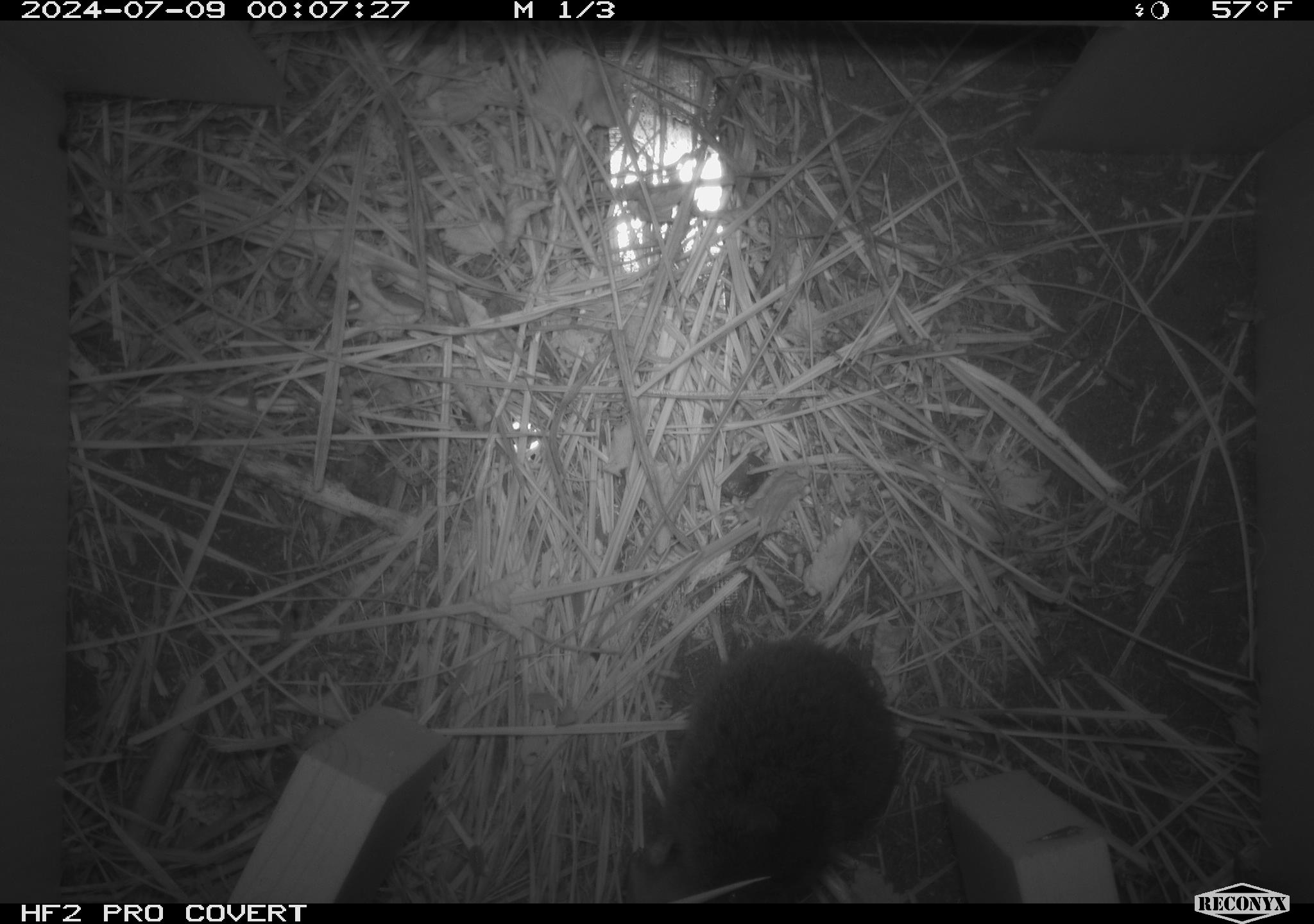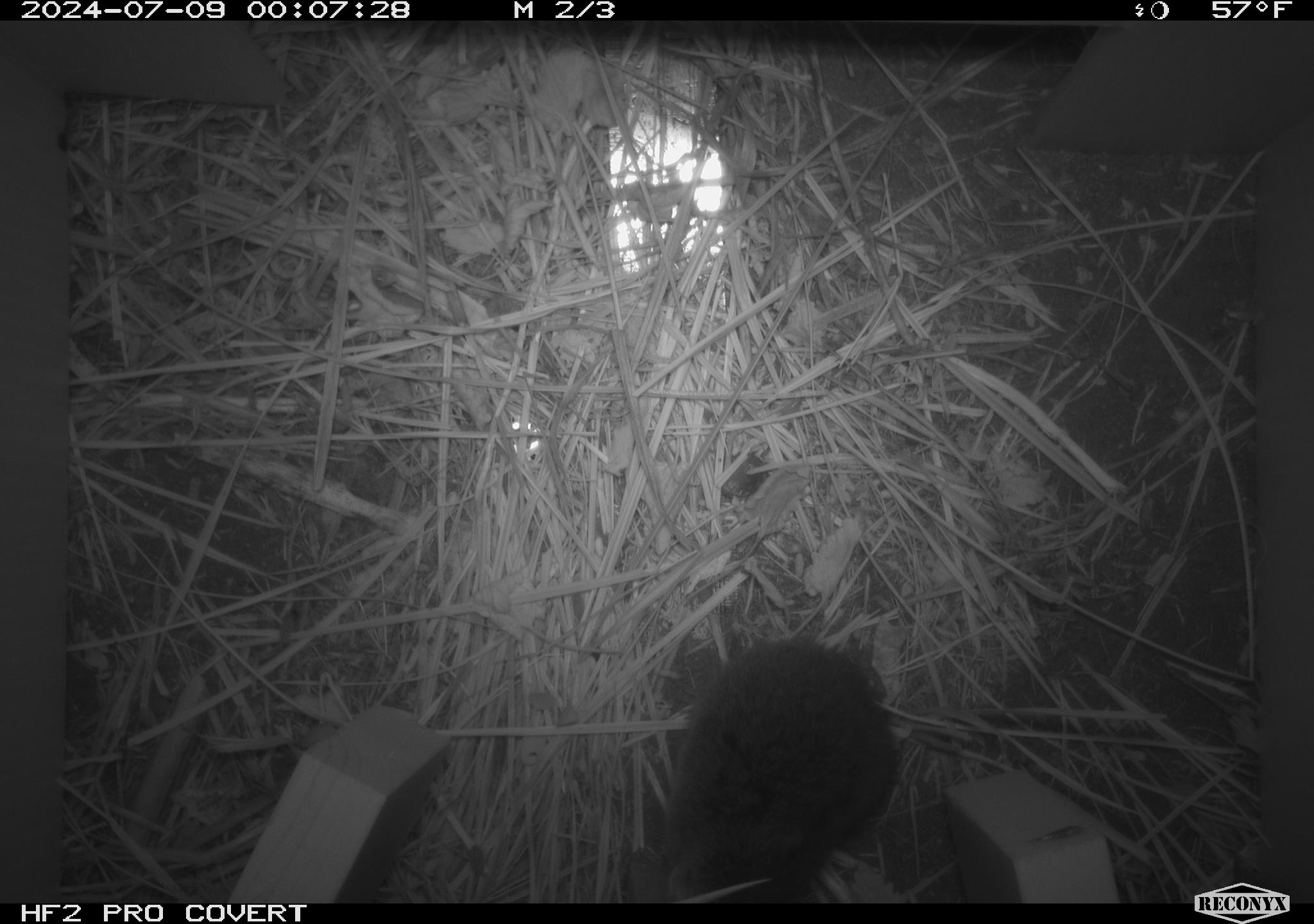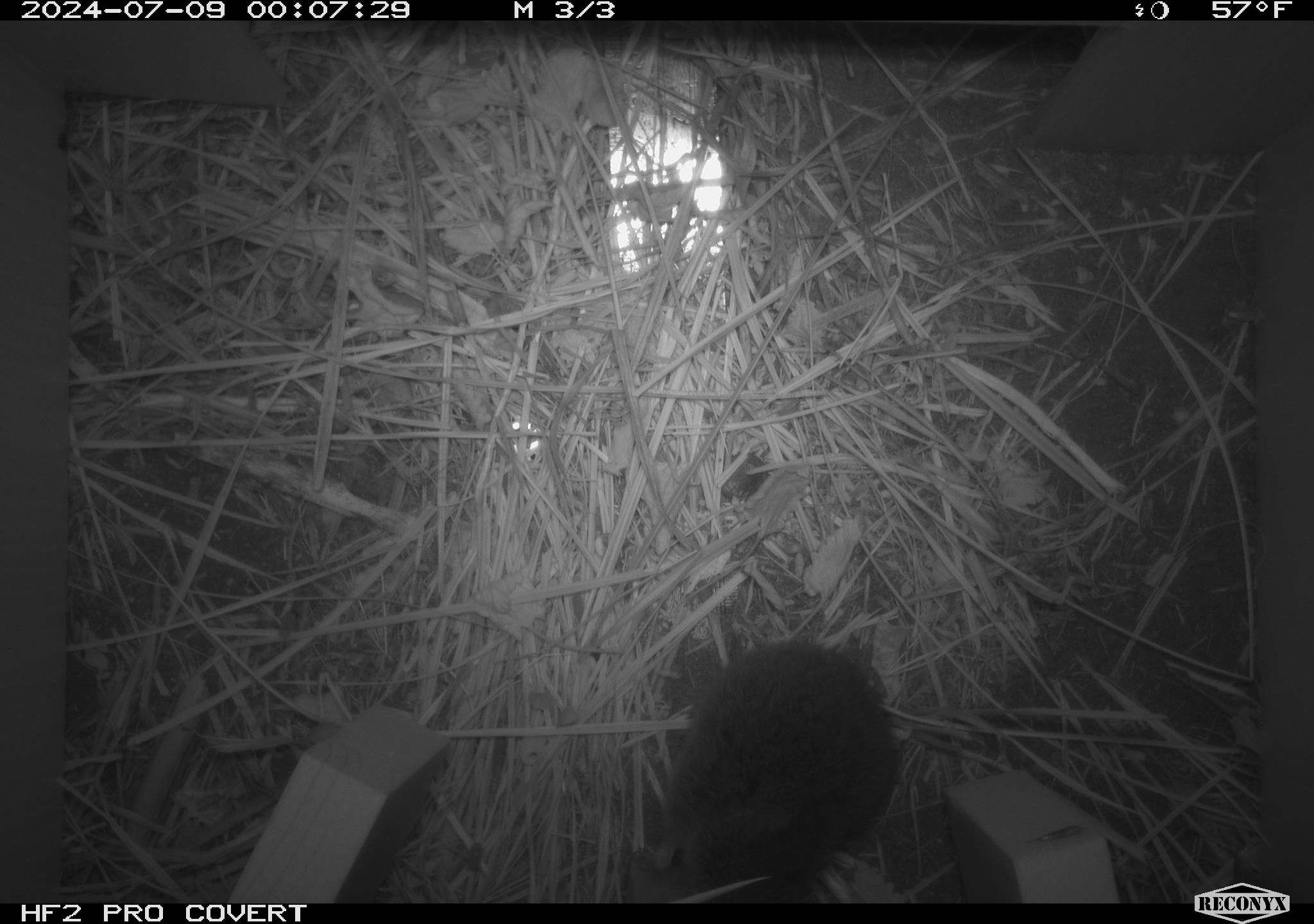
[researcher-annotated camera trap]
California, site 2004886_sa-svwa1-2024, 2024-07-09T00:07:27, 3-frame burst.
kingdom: Animalia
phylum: Chordata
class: Mammalia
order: Rodentia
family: Cricetidae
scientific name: Arvicolinae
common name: voles, lemmings, and muskrats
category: arvicolinae subfamily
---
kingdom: Animalia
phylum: Arthropoda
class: Malacostraca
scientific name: Malacostraca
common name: amphipods, crabs, isopods, krill, lobsters and shrimps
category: malacostracan